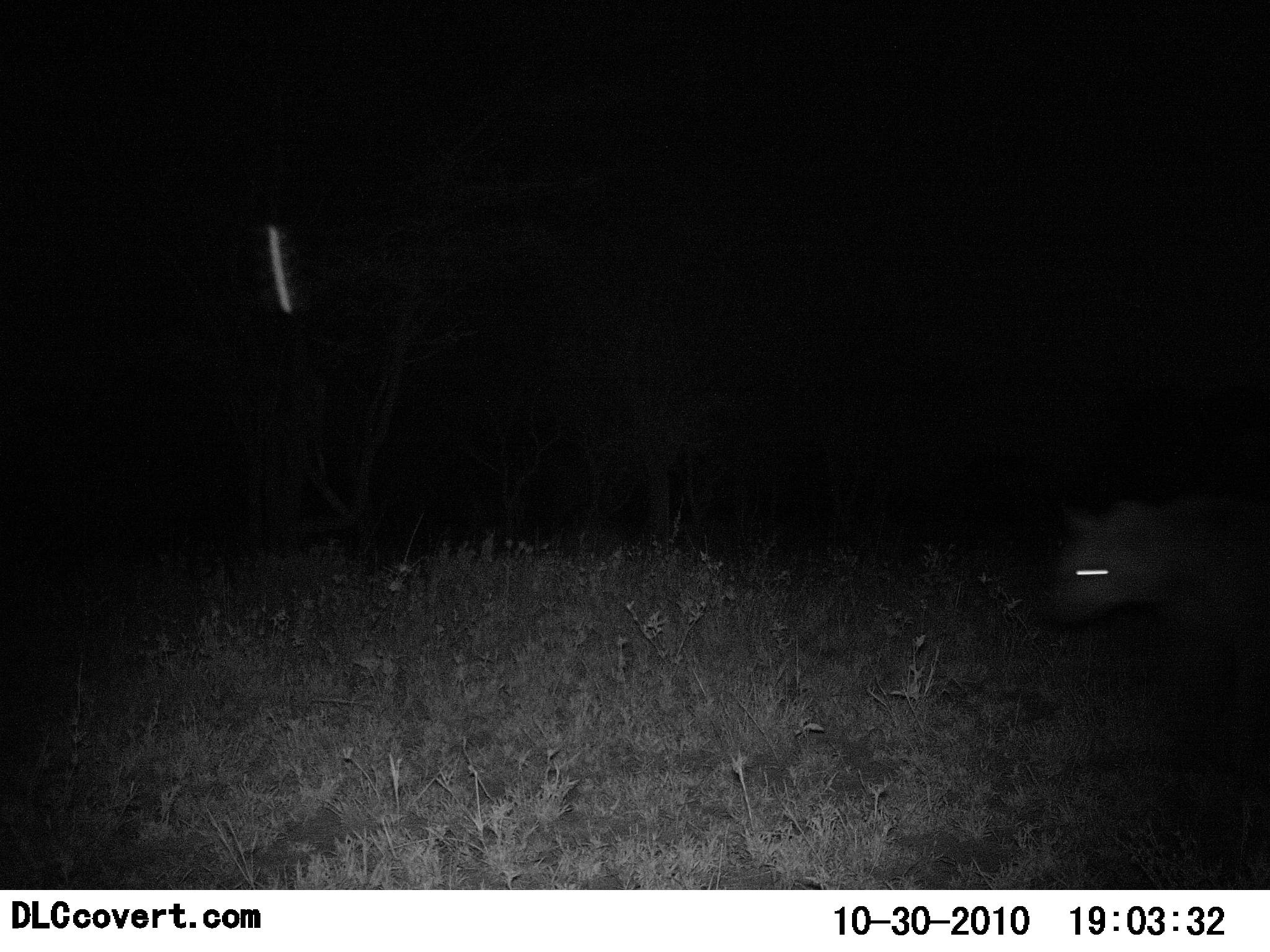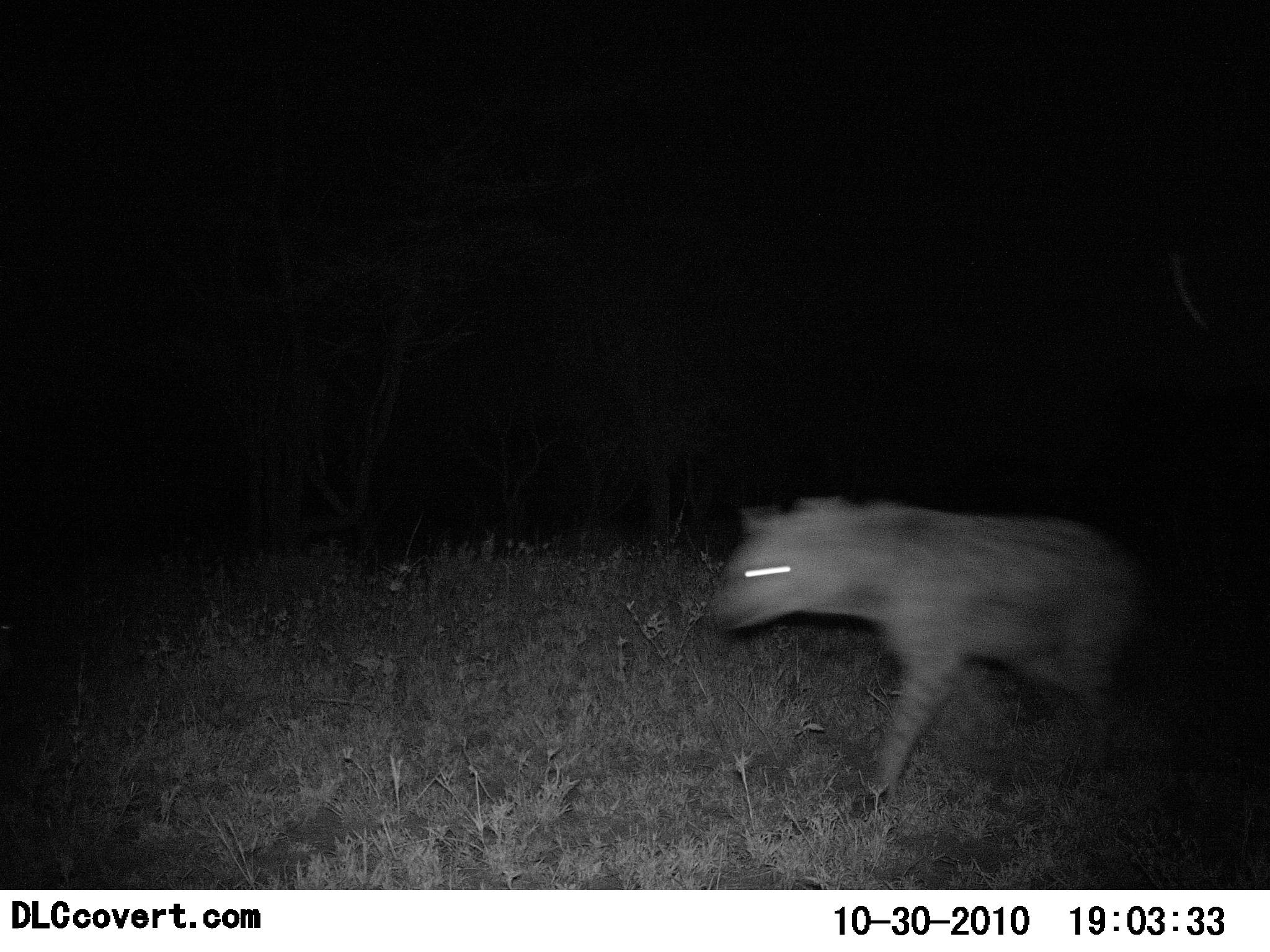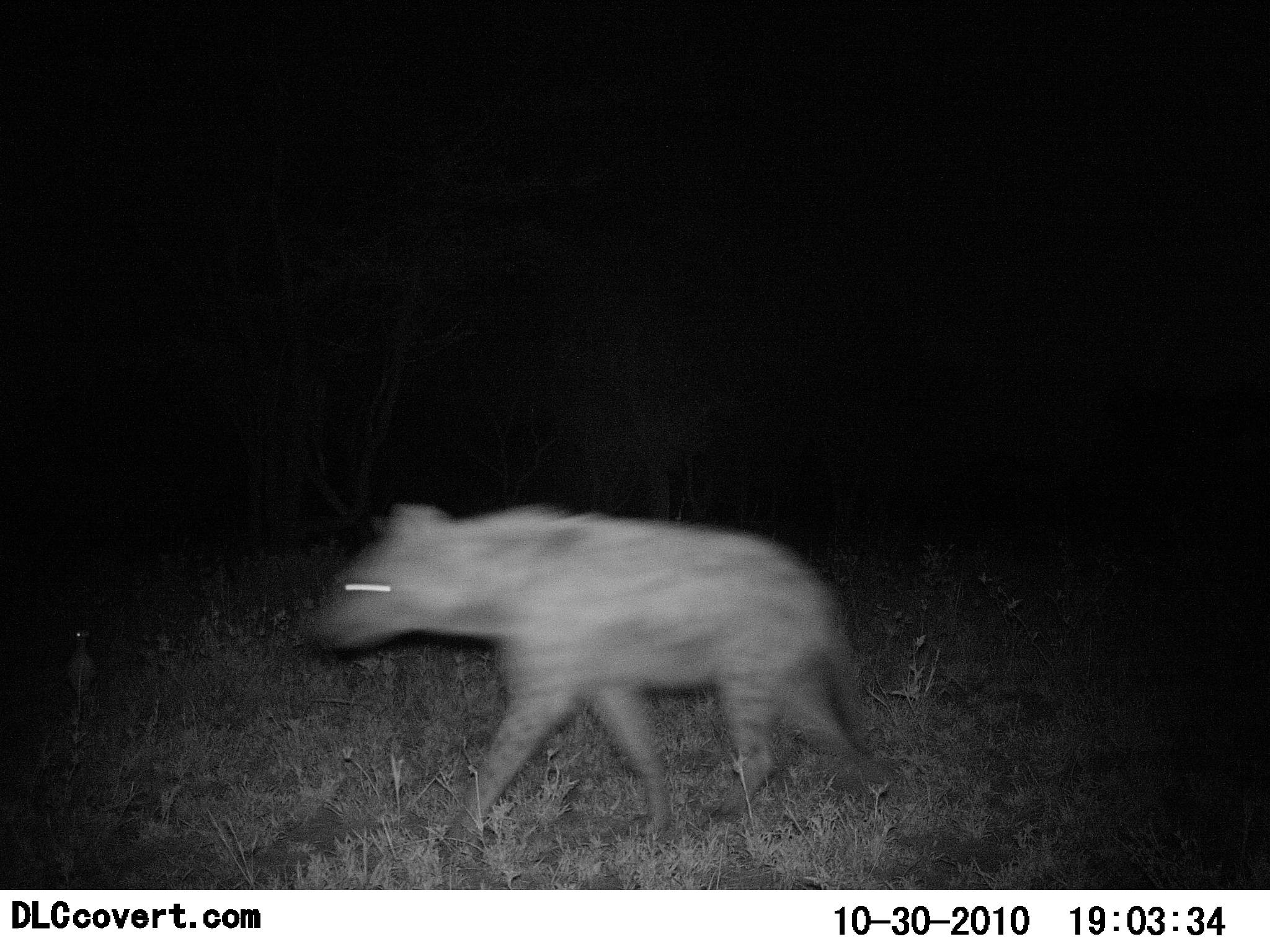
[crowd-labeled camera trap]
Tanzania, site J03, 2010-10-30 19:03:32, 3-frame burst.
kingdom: Animalia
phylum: Chordata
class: Mammalia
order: Carnivora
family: Hyaenidae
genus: Crocuta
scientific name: Crocuta crocuta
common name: spotted hyena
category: hyenaspotted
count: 1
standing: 0%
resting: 0%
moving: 100%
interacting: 0%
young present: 0%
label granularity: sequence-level